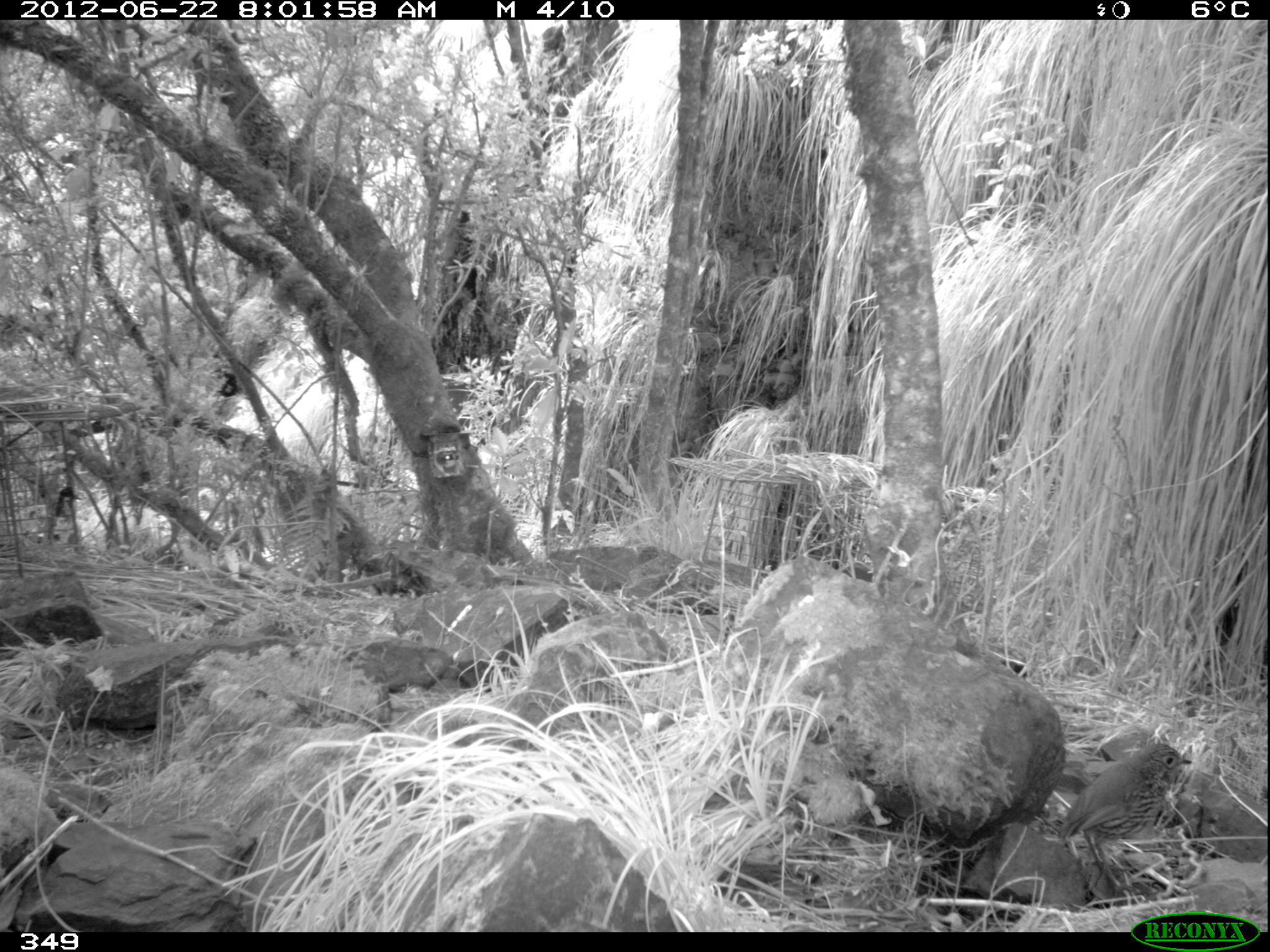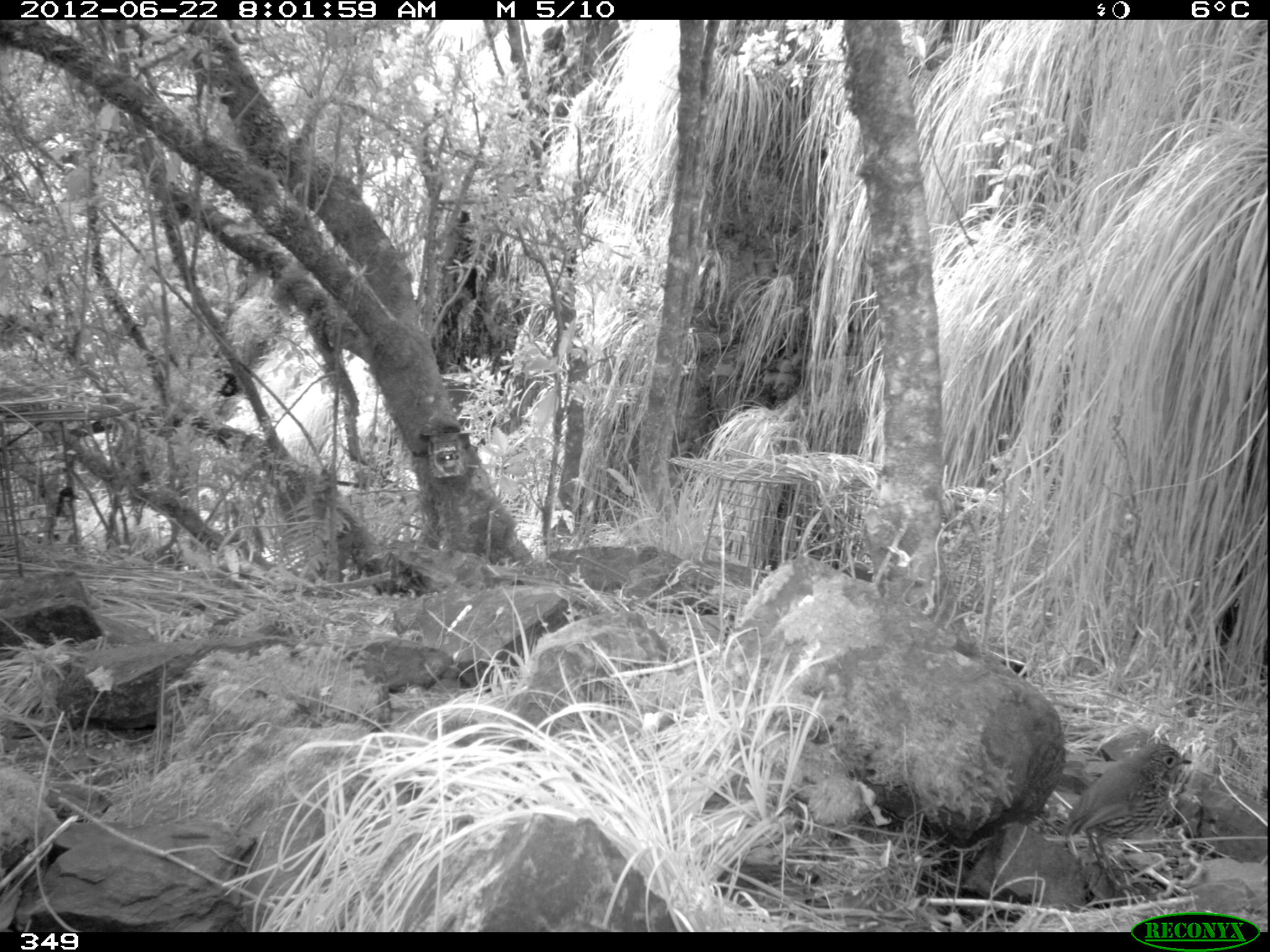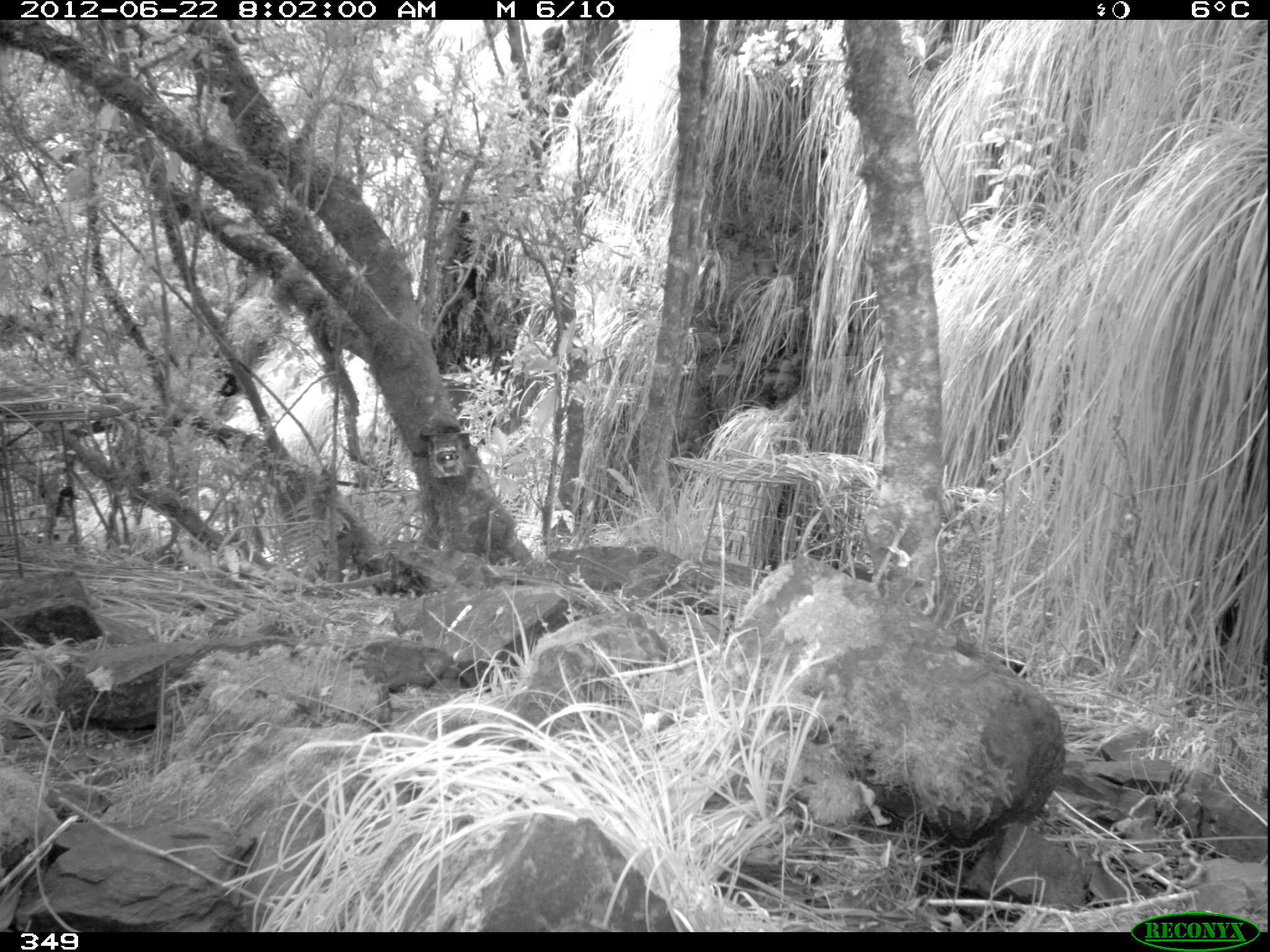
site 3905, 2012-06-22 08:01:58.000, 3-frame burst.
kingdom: Animalia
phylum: Chordata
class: Aves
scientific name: Aves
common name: bird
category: unknown bird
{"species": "unknown bird (bird) (Aves)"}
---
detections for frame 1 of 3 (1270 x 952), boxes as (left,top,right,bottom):
unknown bird: (1054,741,1193,898)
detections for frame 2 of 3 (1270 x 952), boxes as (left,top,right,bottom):
unknown bird: (1054,741,1193,898)